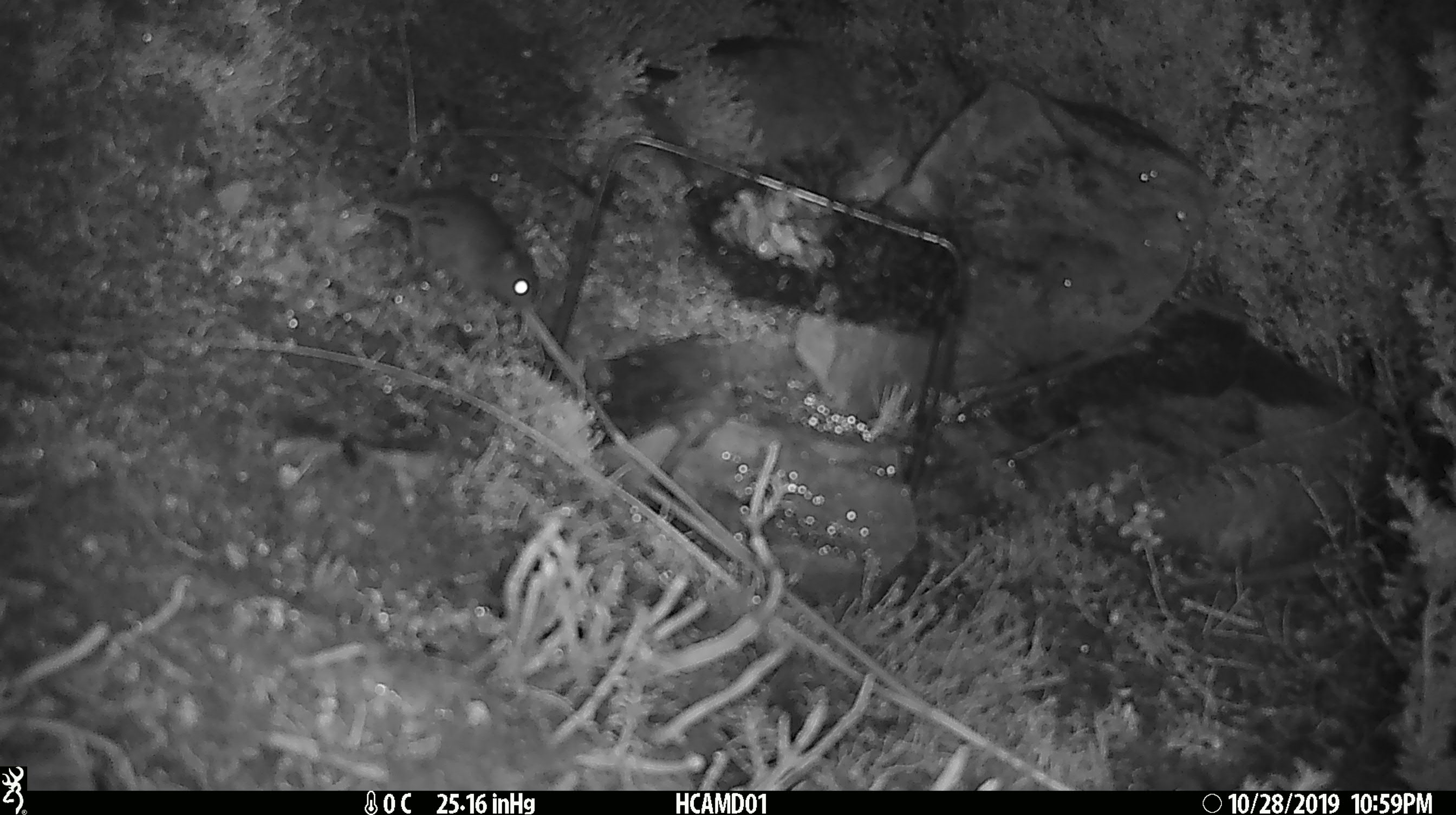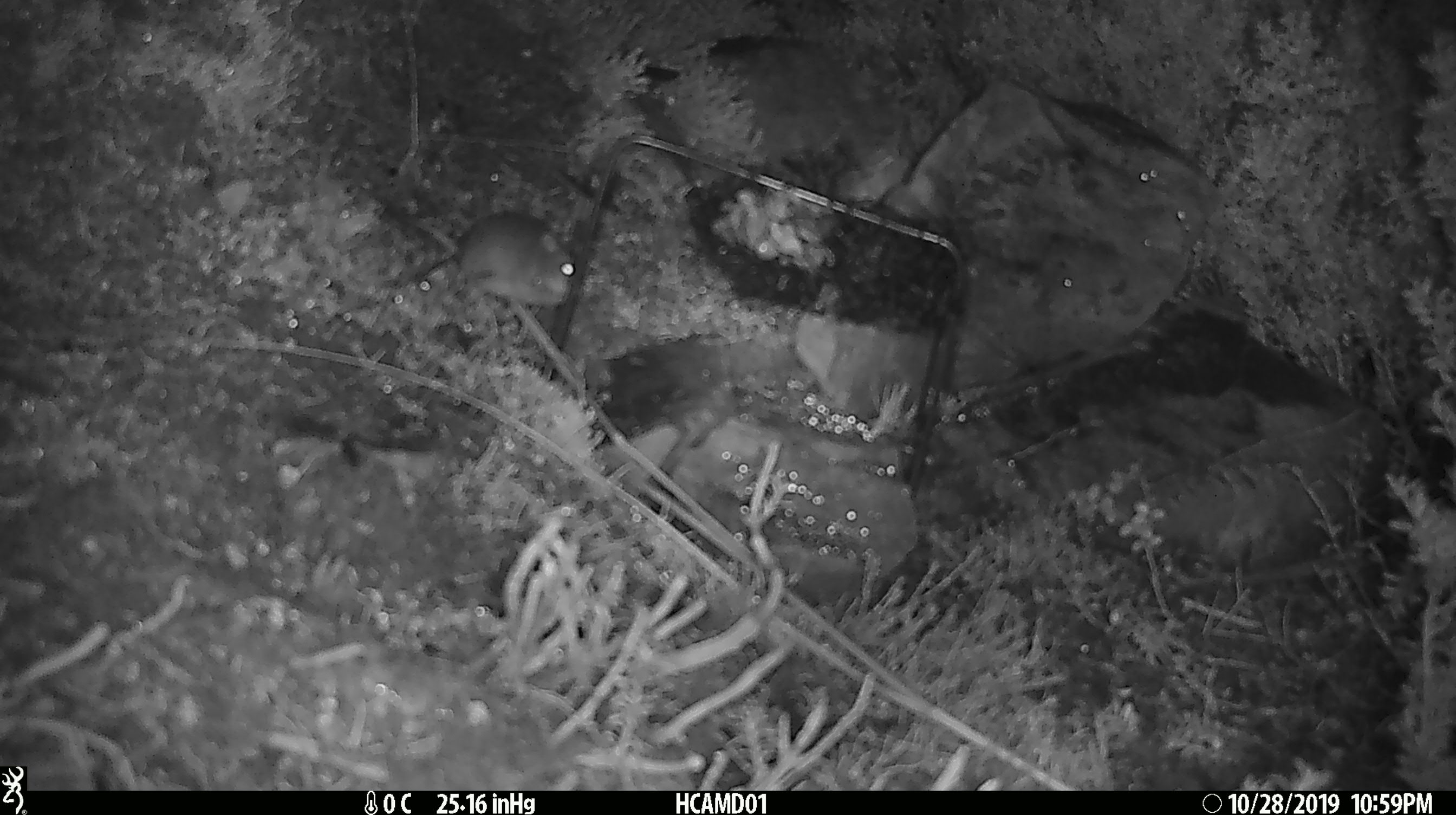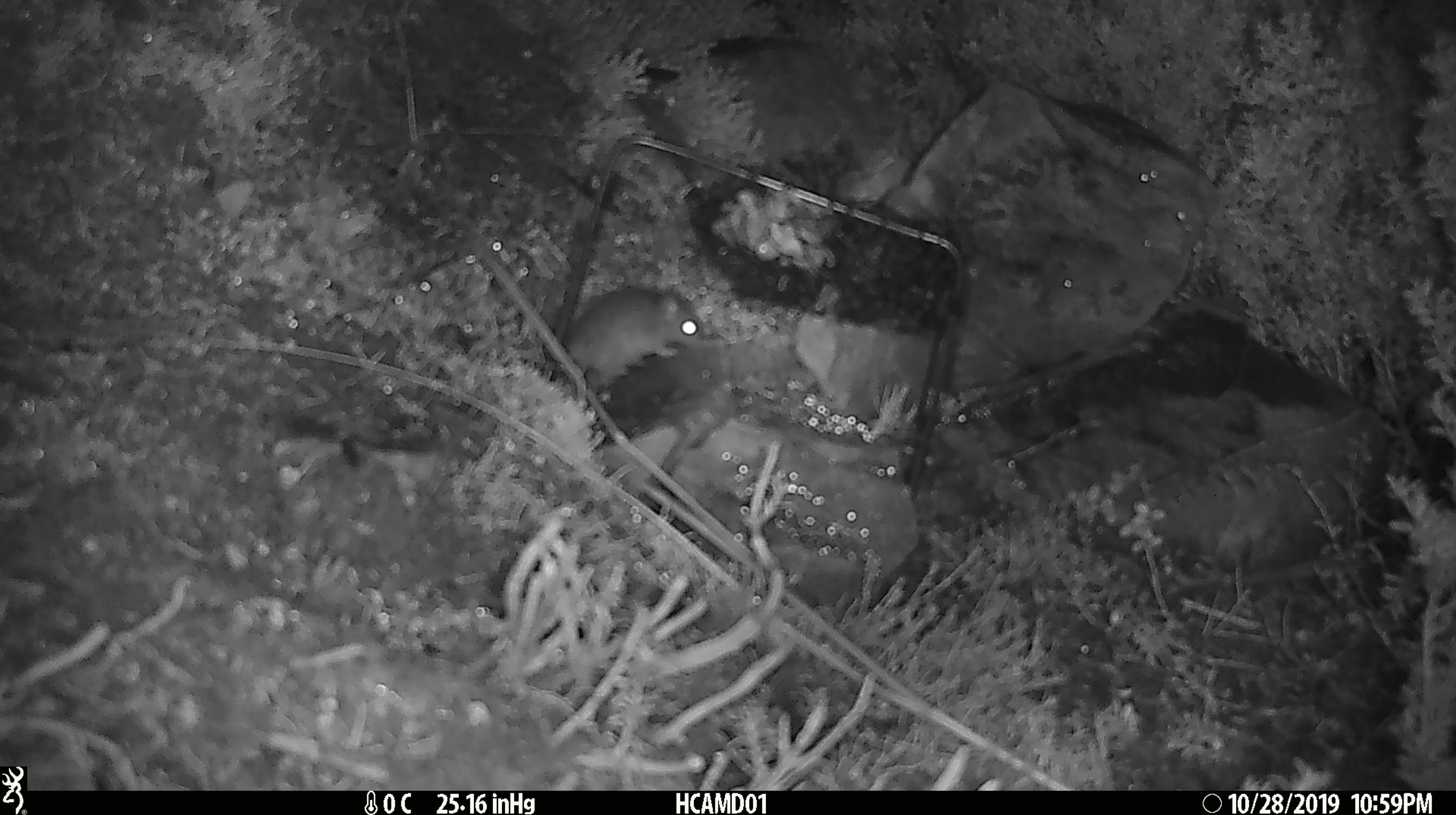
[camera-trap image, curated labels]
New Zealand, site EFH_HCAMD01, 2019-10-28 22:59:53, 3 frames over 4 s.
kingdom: Animalia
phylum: Chordata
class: Mammalia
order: Rodentia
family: Muridae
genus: Mus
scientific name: Mus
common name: mouse